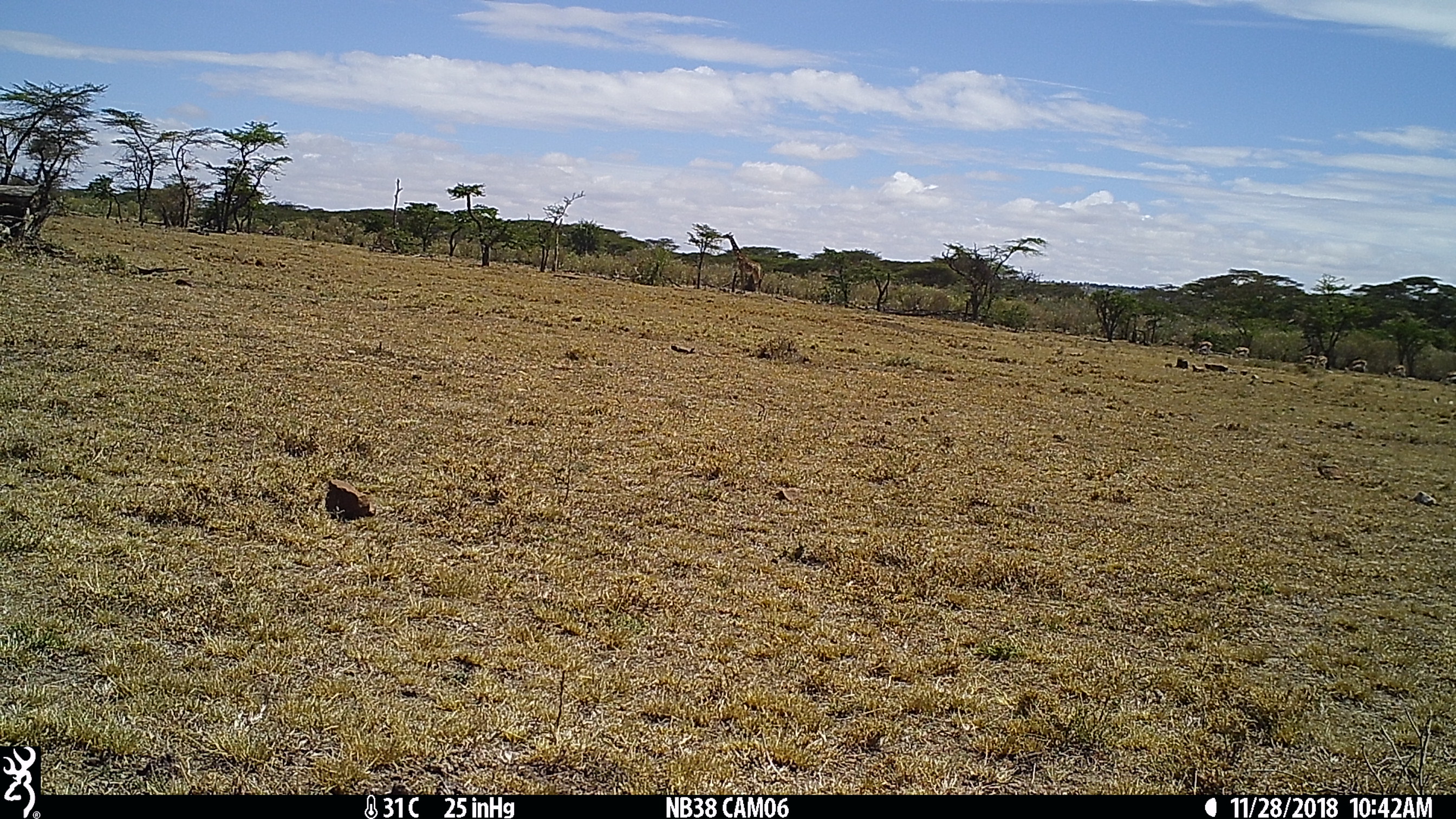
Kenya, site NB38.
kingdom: Animalia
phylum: Chordata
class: Mammalia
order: Artiodactyla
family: Giraffidae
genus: Giraffa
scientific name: Giraffa camelopardalis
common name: northern giraffe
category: giraffe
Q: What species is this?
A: Giraffe (northern giraffe) (Giraffa camelopardalis).